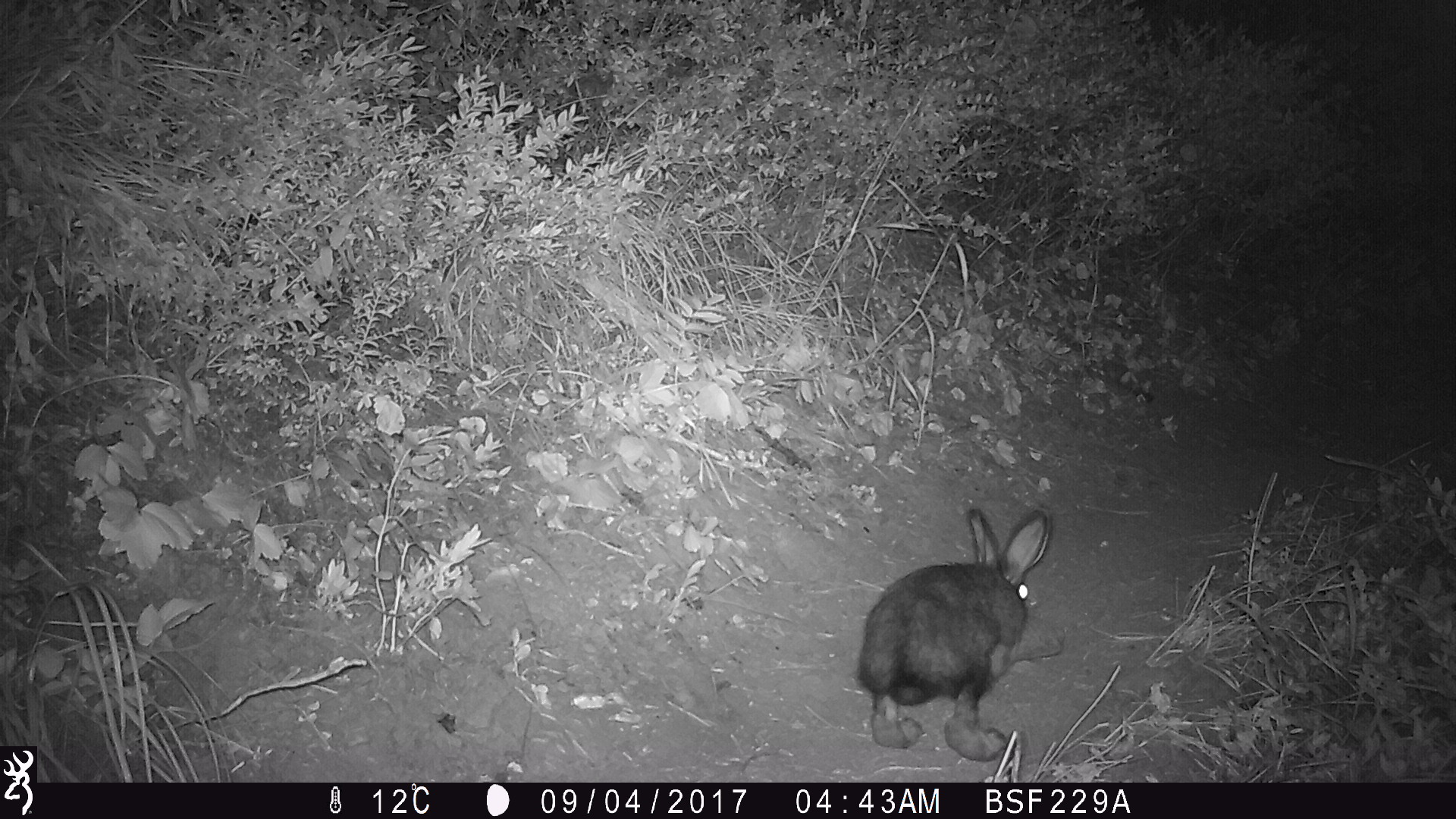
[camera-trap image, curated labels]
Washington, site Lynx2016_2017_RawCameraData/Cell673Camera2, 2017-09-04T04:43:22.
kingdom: Animalia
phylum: Chordata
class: Mammalia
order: Lagomorpha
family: Leporidae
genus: Lepus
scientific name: Lepus americanus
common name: snowshoe hare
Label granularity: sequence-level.